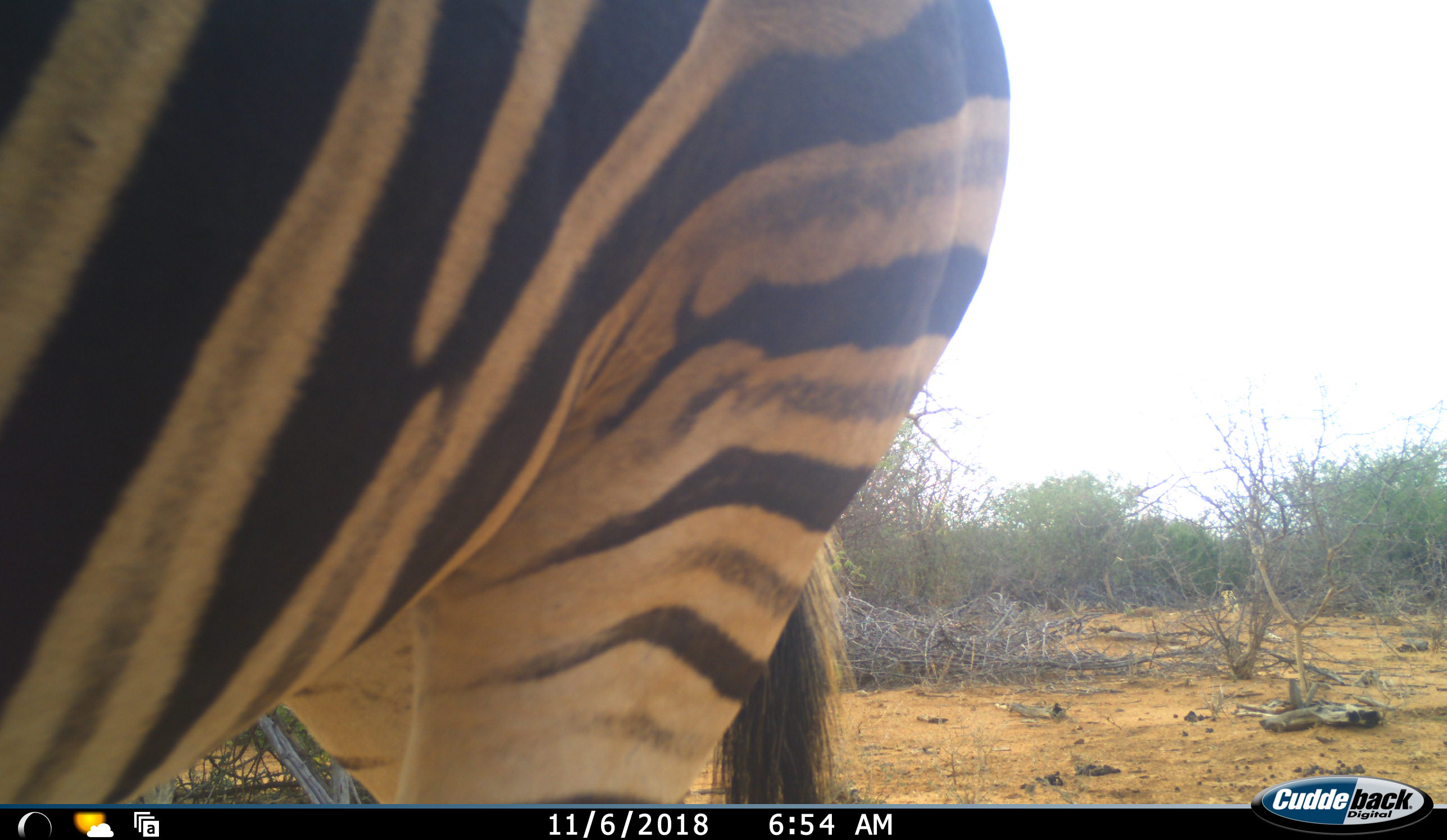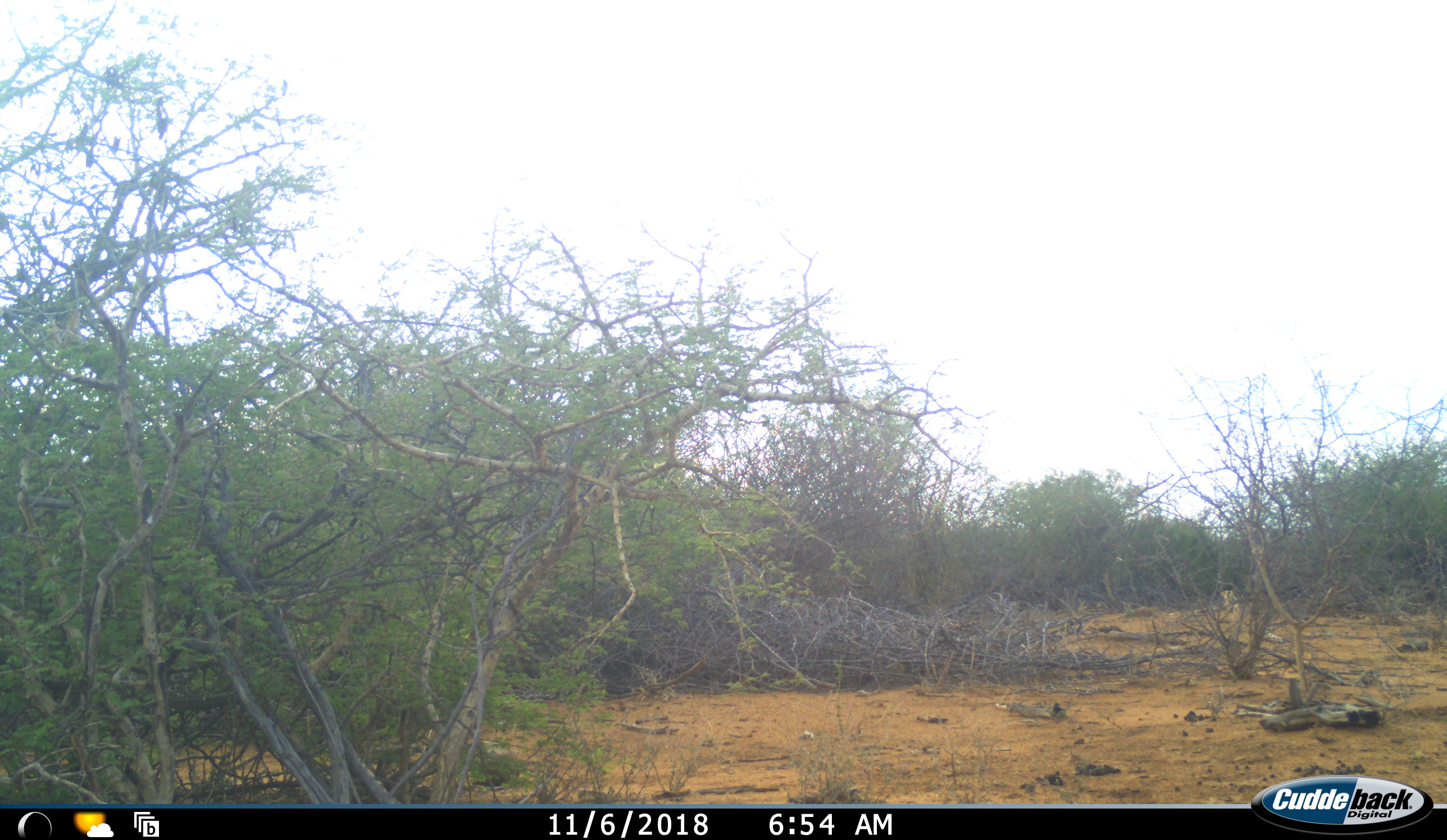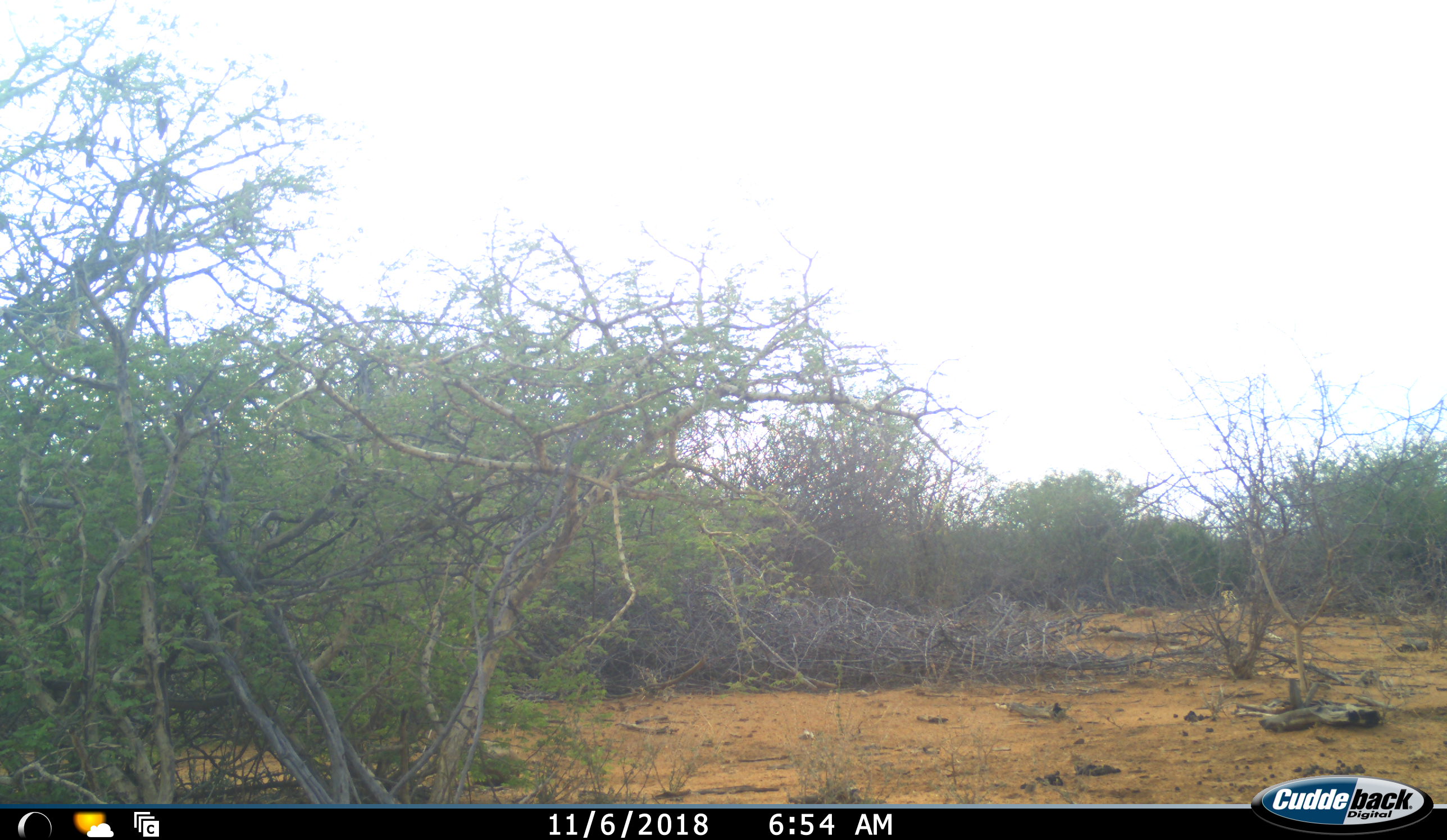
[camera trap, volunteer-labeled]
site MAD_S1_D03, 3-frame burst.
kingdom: Animalia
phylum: Chordata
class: Mammalia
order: Perissodactyla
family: Equidae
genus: Equus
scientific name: Equus quagga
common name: plains zebra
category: zebraplains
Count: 1.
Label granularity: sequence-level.